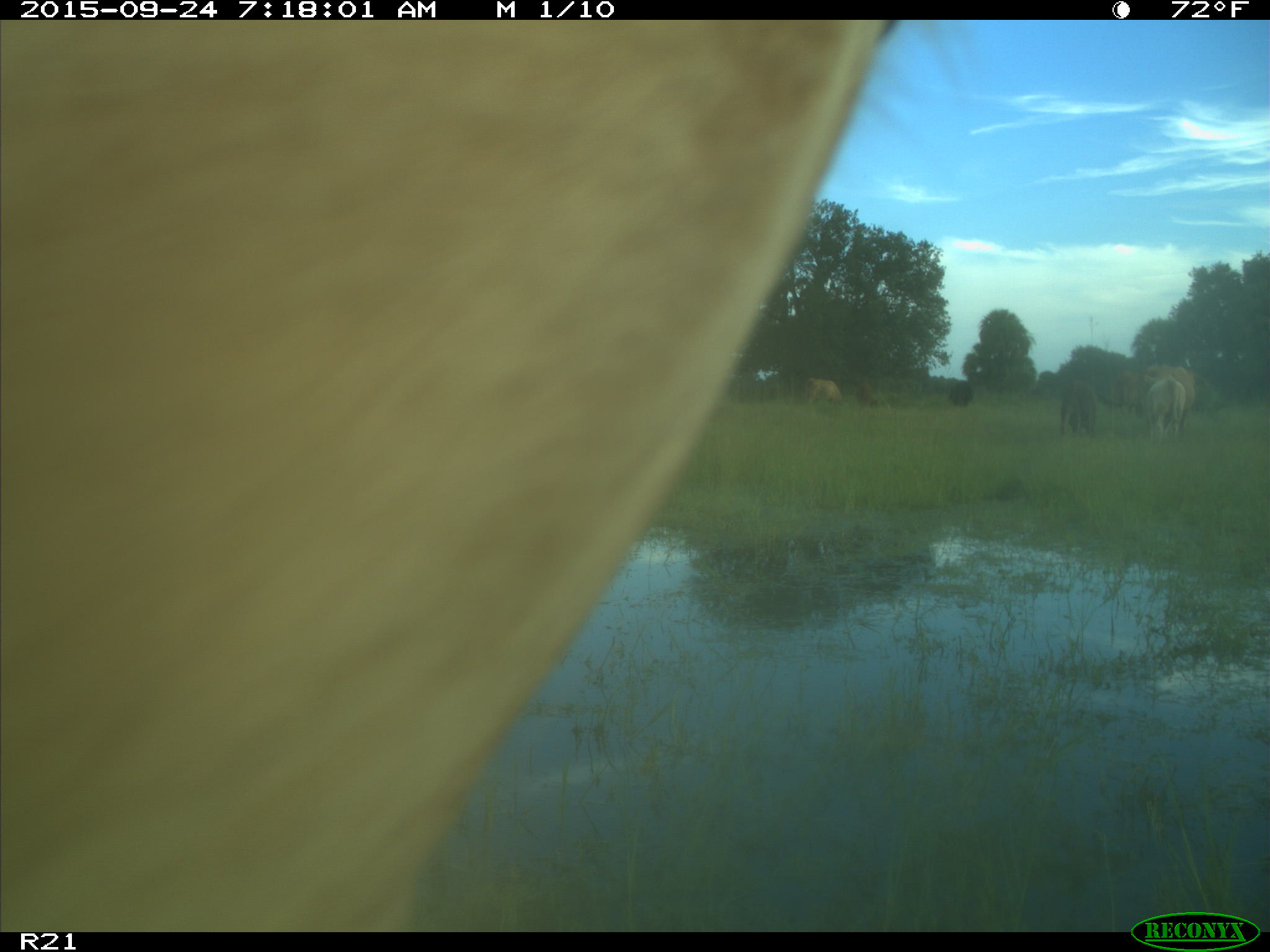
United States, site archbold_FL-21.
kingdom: Animalia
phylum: Chordata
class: Mammalia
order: Artiodactyla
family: Bovidae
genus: Bos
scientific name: Bos taurus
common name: domestic cow